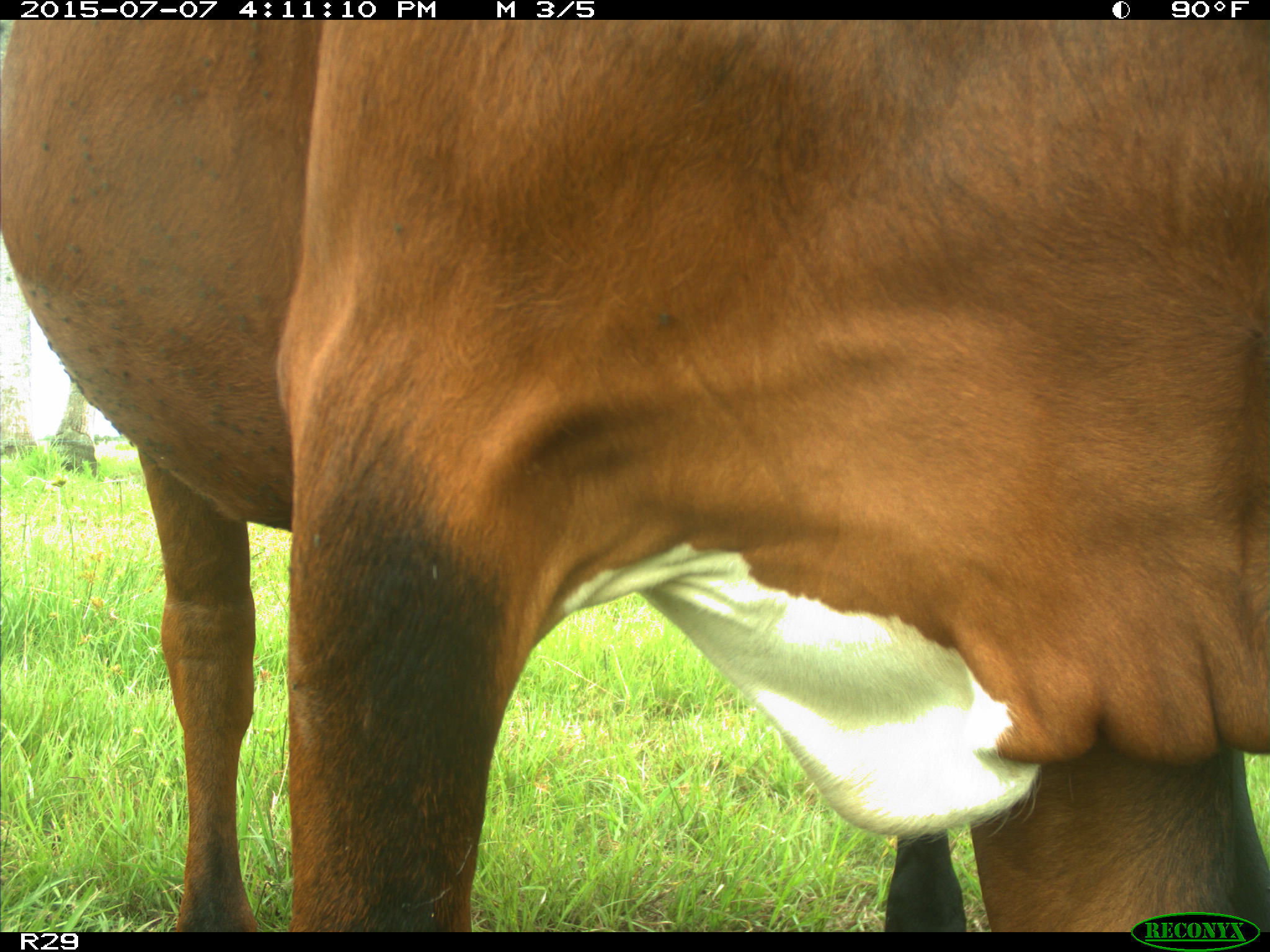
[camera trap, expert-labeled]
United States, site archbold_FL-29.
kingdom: Animalia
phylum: Chordata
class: Mammalia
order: Artiodactyla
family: Bovidae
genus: Bos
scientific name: Bos taurus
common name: domestic cow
Bos taurus (domestic cow).